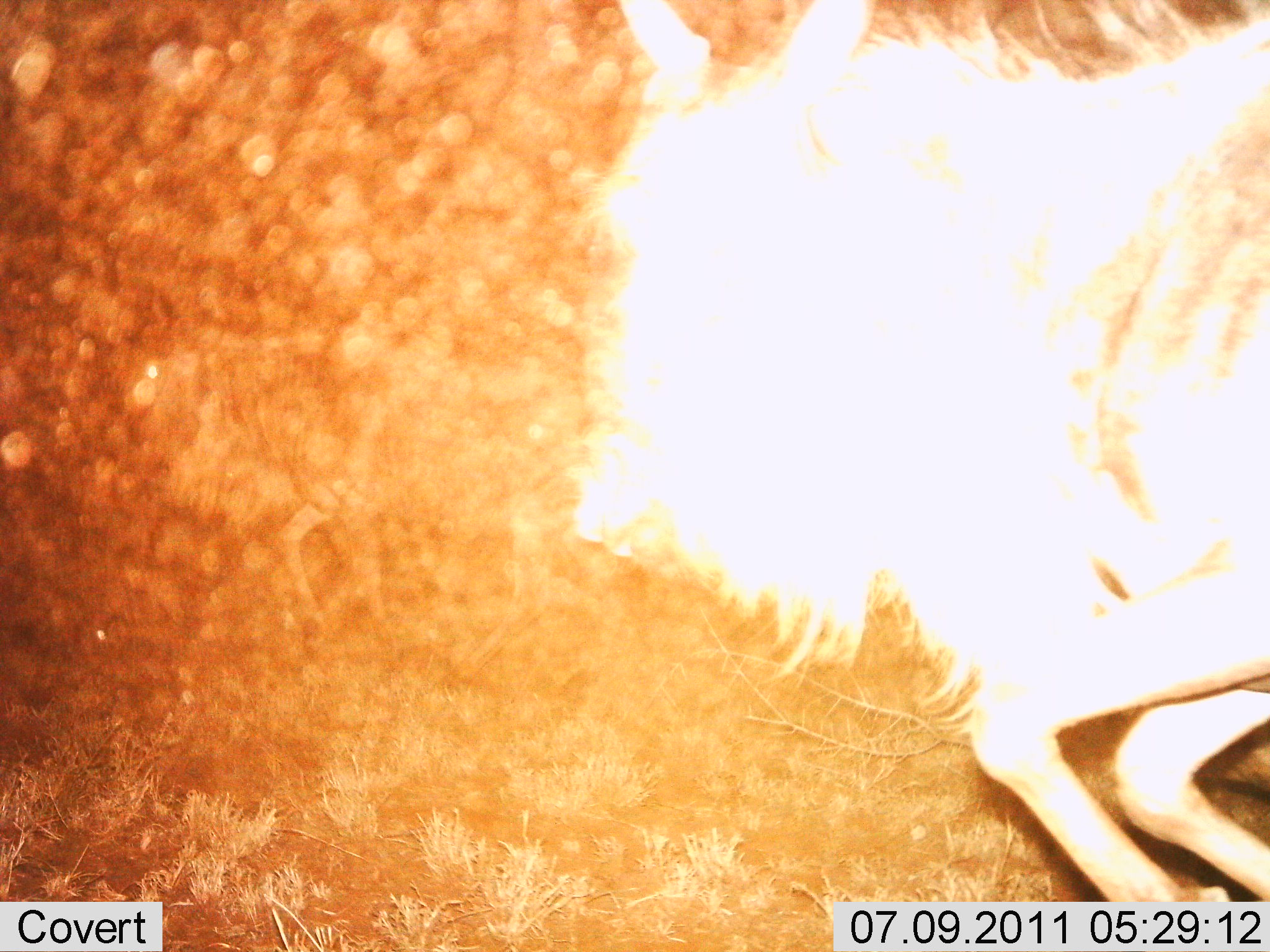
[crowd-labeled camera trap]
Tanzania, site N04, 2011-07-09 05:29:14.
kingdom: Animalia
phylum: Chordata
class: Mammalia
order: Artiodactyla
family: Bovidae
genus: Connochaetes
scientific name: Connochaetes taurinus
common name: blue wildebeest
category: wildebeest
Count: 1.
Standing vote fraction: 9%.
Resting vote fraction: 0%.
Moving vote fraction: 91%.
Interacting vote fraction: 0%.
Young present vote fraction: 0%.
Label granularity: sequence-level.